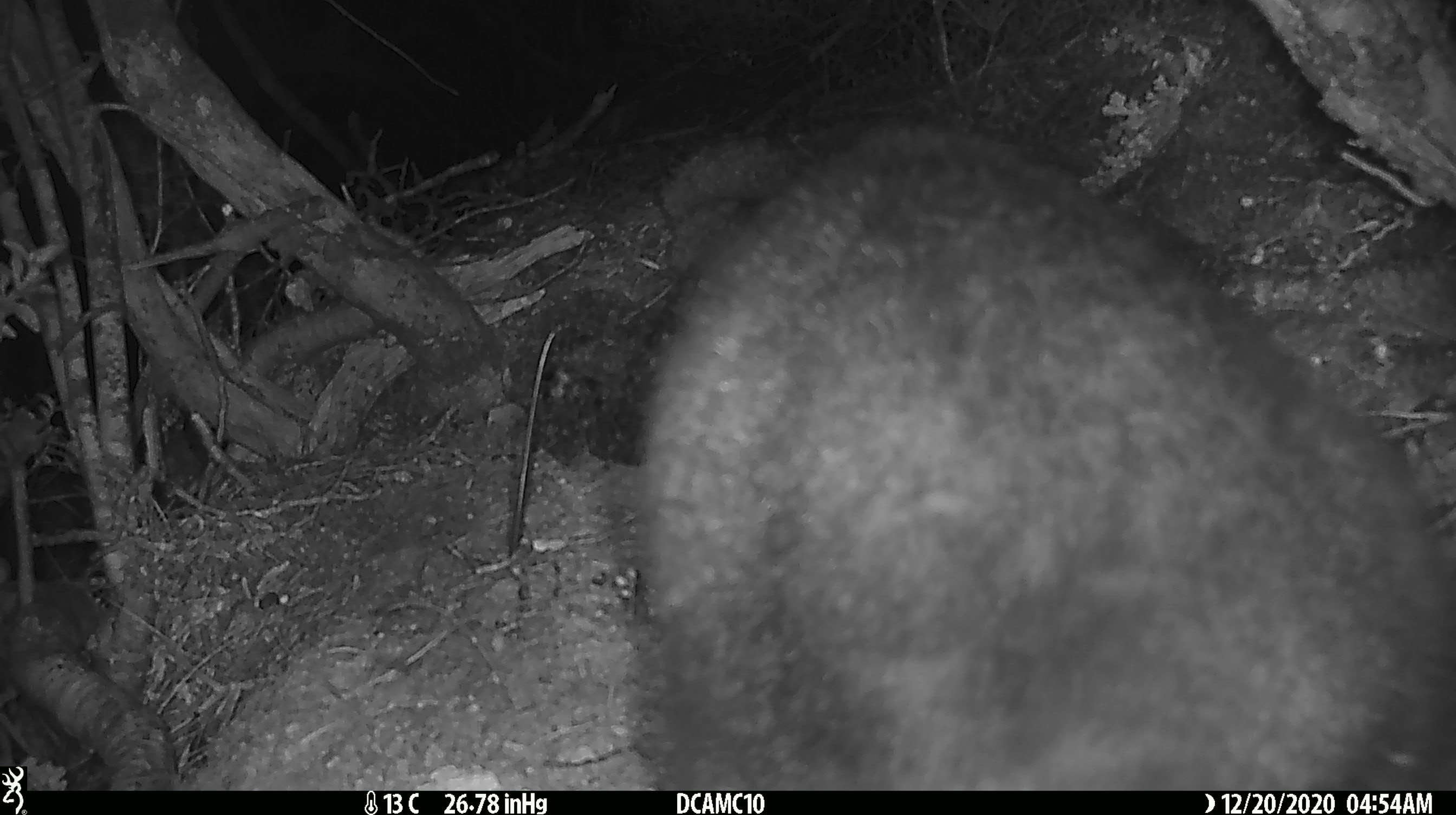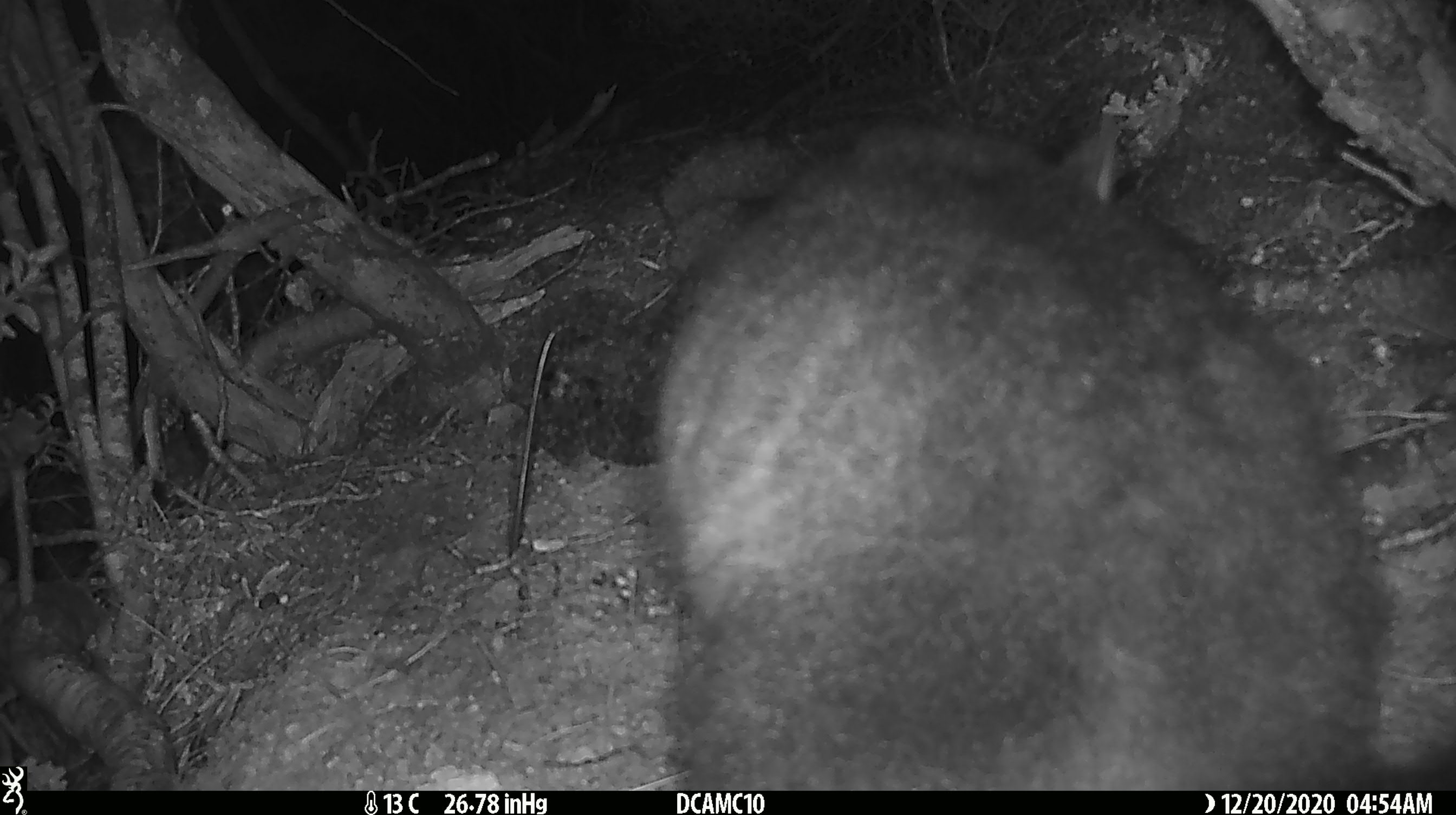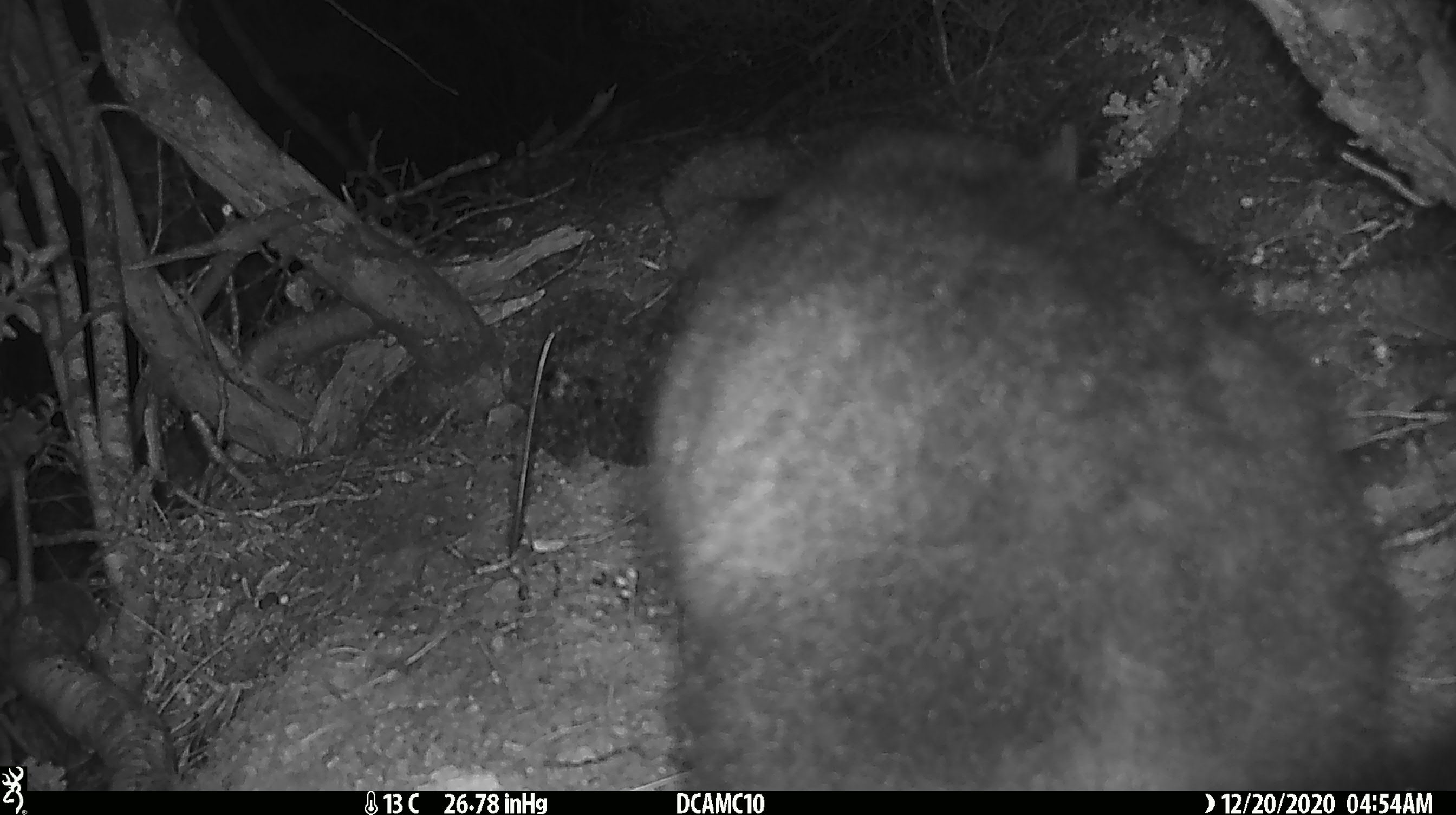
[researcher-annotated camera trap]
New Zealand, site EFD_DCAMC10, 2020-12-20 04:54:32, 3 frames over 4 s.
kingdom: Animalia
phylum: Chordata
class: Mammalia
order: Diprotodontia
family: Phalangeridae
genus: Trichosurus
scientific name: Trichosurus vulpecula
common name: common brushtail possum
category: possum